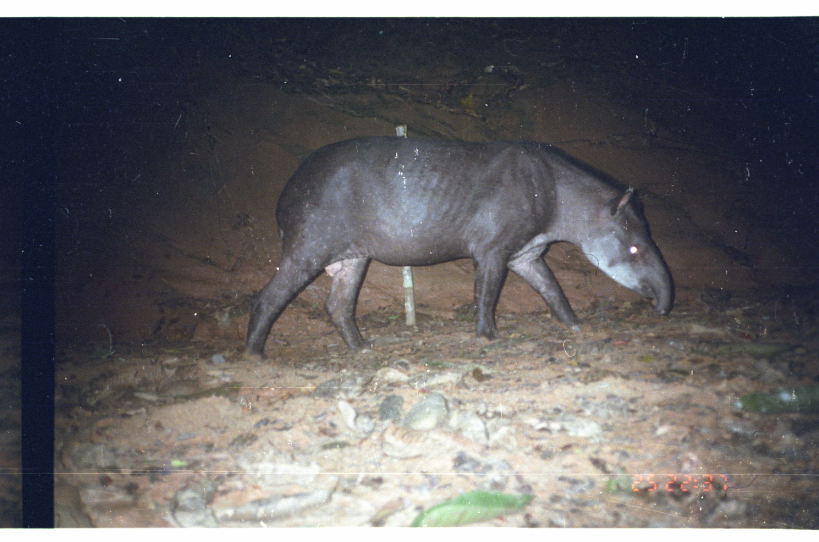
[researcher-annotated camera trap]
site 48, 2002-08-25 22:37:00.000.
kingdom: Animalia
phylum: Chordata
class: Mammalia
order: Perissodactyla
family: Tapiridae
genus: Tapirus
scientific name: Tapirus terrestris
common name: south american tapir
Tapirus terrestris (south american tapir).